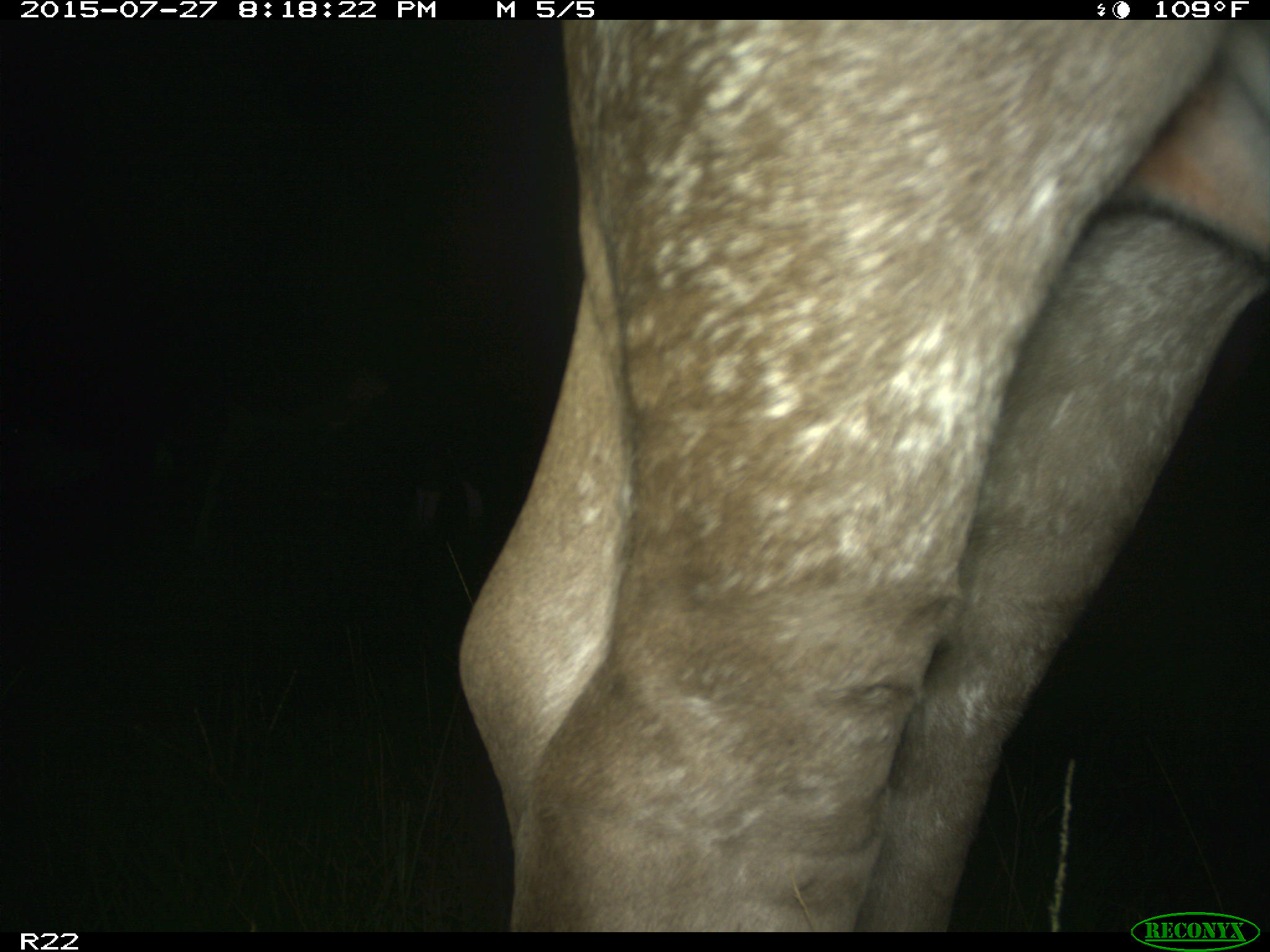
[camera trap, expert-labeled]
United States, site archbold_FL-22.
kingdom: Animalia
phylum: Chordata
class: Mammalia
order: Artiodactyla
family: Bovidae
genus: Bos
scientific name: Bos taurus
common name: domestic cow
Bos taurus (domestic cow).